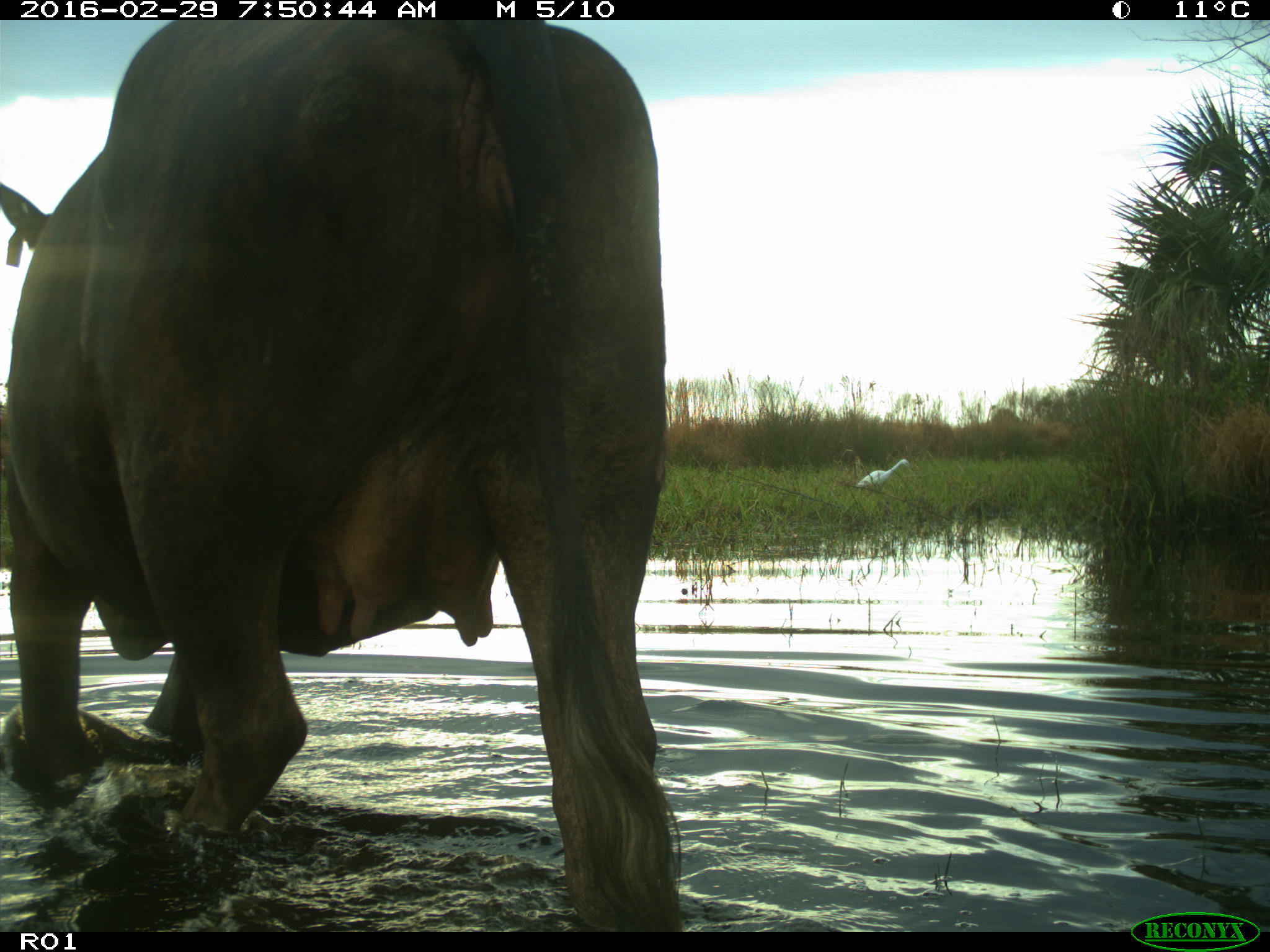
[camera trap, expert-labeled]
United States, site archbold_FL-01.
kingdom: Animalia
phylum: Chordata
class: Mammalia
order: Artiodactyla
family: Bovidae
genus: Bos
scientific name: Bos taurus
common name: domestic cow